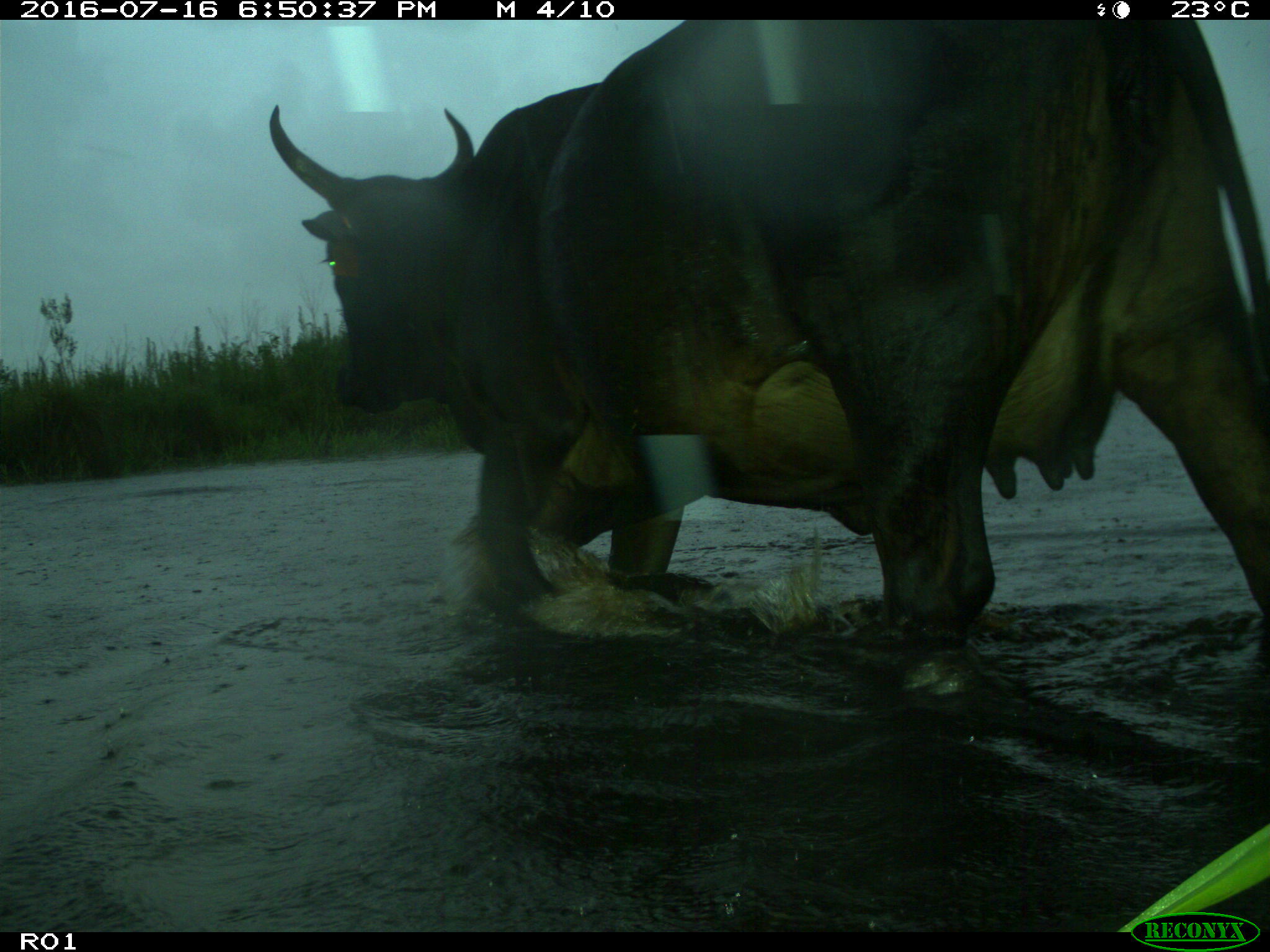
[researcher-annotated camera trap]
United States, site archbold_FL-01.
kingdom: Animalia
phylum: Chordata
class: Mammalia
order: Artiodactyla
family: Bovidae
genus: Bos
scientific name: Bos taurus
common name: domestic cow